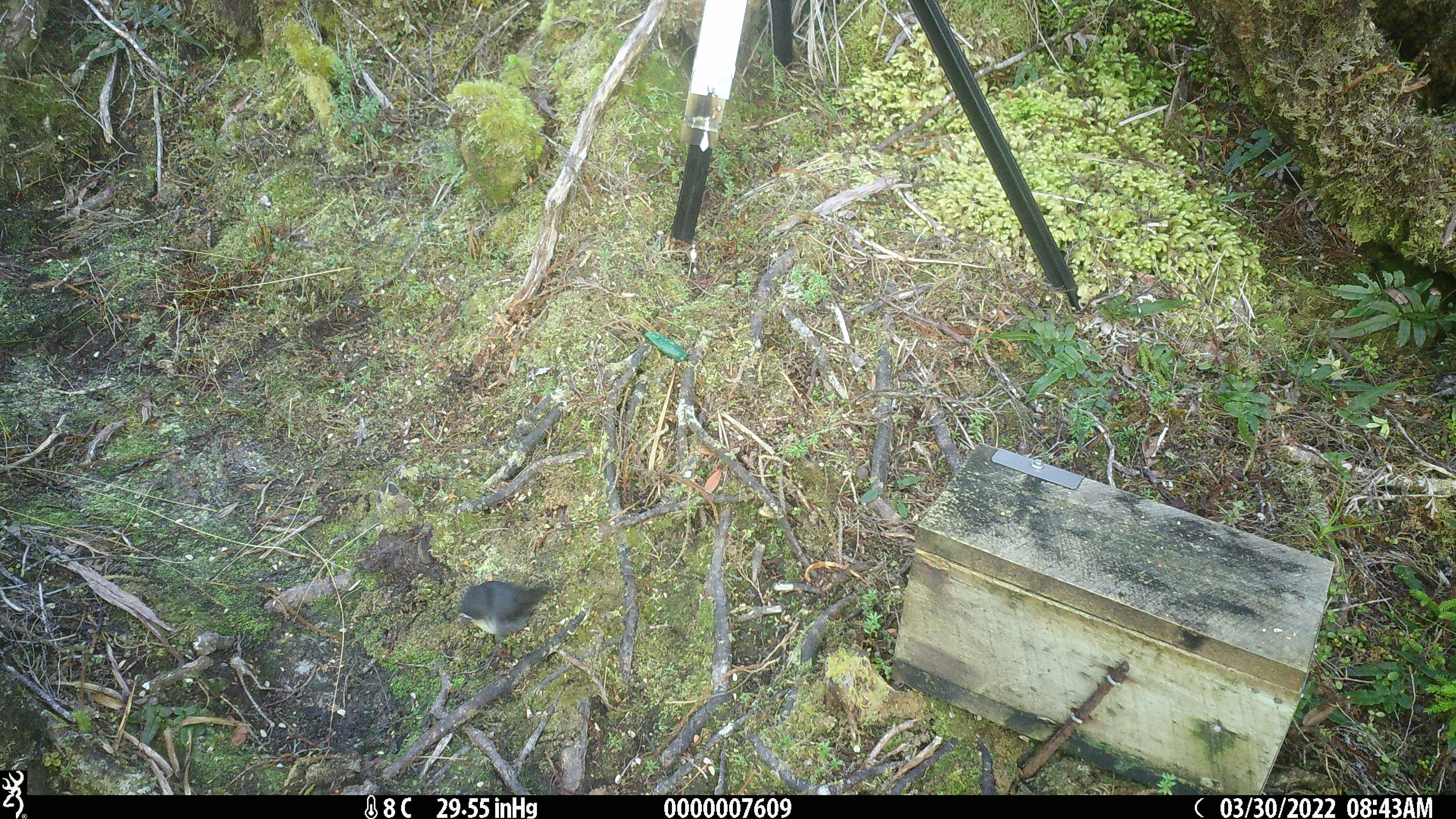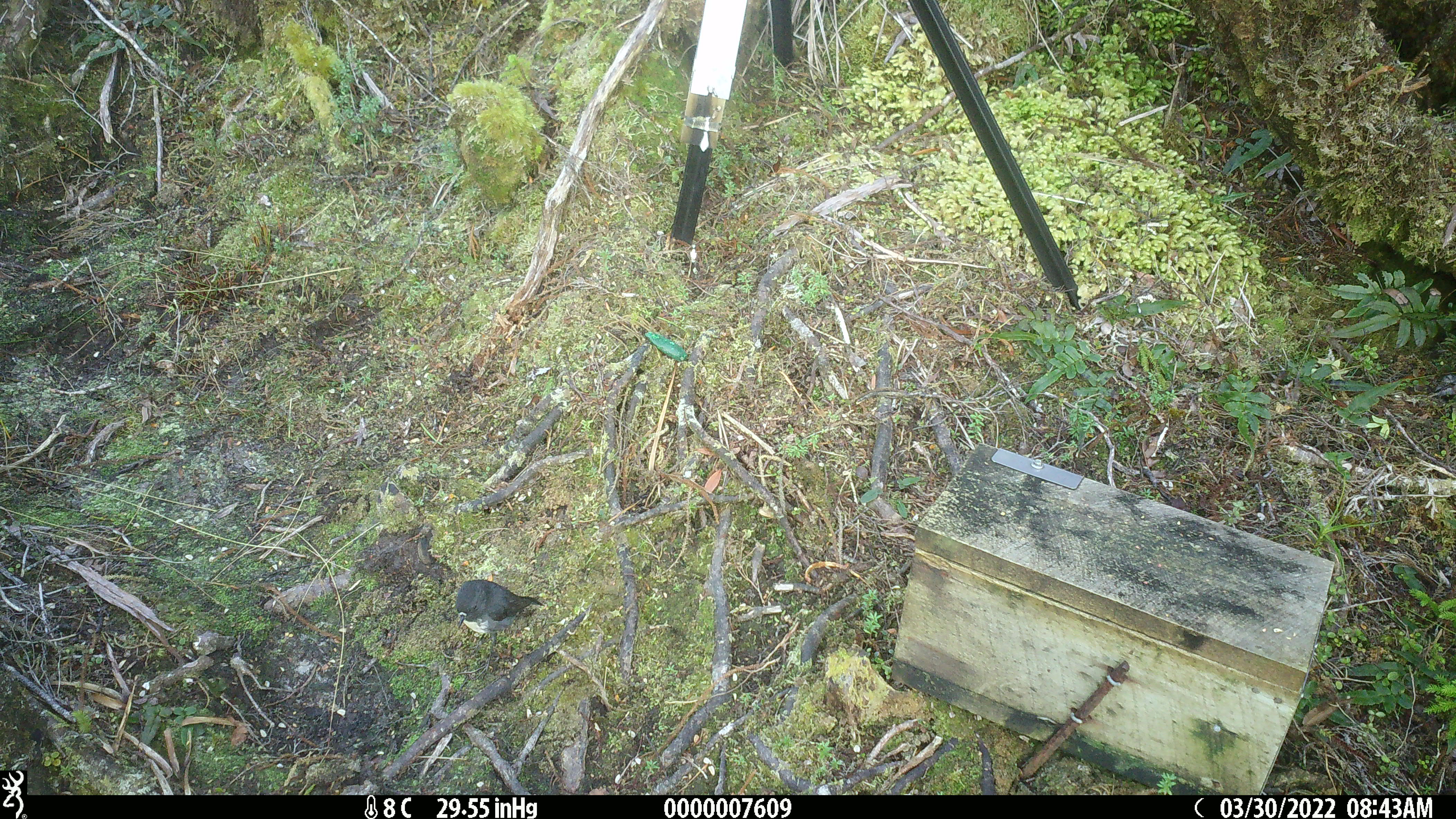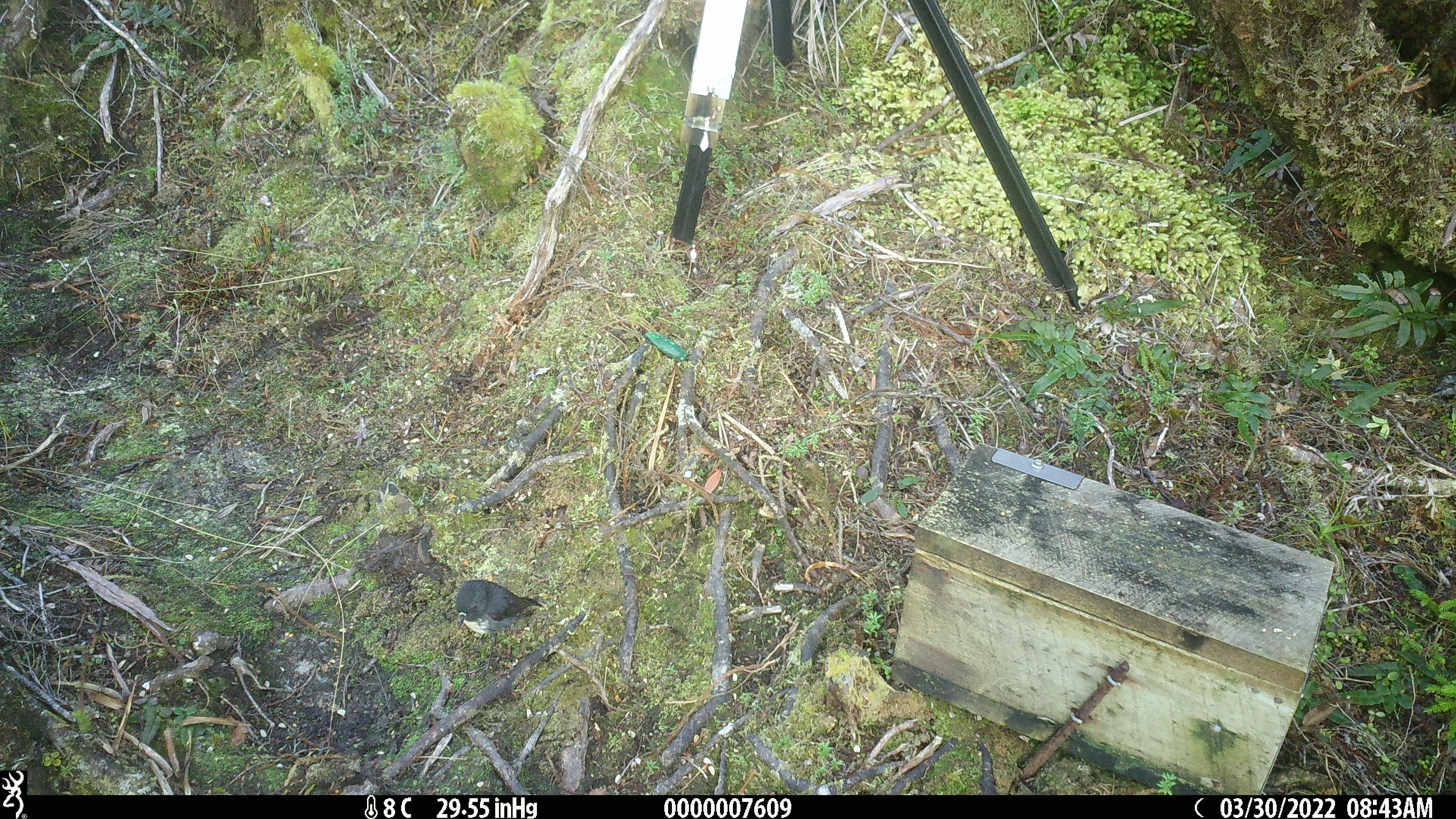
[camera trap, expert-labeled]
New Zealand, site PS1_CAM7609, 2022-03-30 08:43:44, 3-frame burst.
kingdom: Animalia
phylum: Chordata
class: Aves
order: Passeriformes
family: Petroicidae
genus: Petroica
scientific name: Petroica australis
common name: new zealand robin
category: robin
Robin (new zealand robin) (Petroica australis).